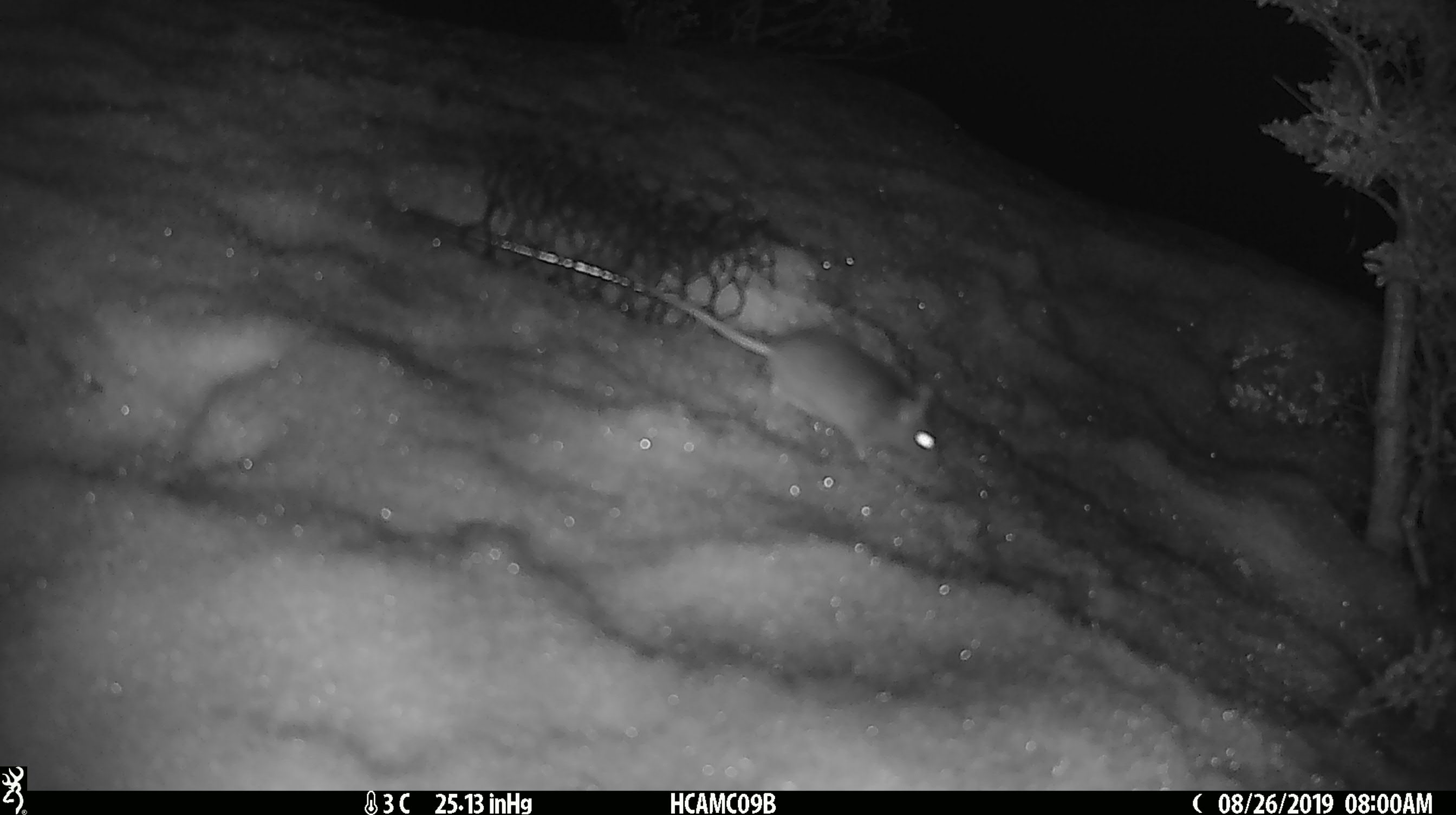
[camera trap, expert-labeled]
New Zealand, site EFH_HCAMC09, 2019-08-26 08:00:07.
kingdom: Animalia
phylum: Chordata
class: Mammalia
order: Rodentia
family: Muridae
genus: Mus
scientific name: Mus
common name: mouse